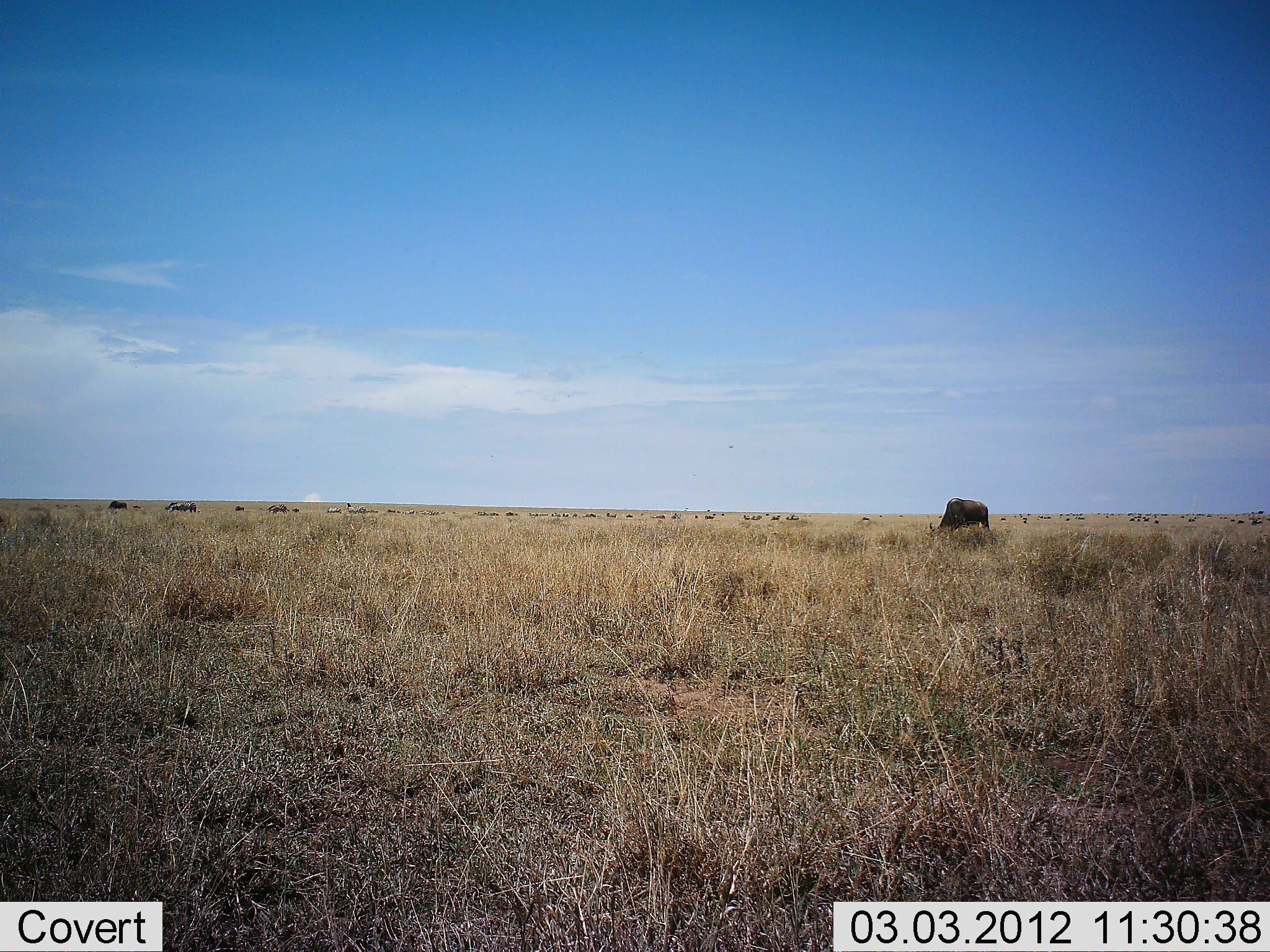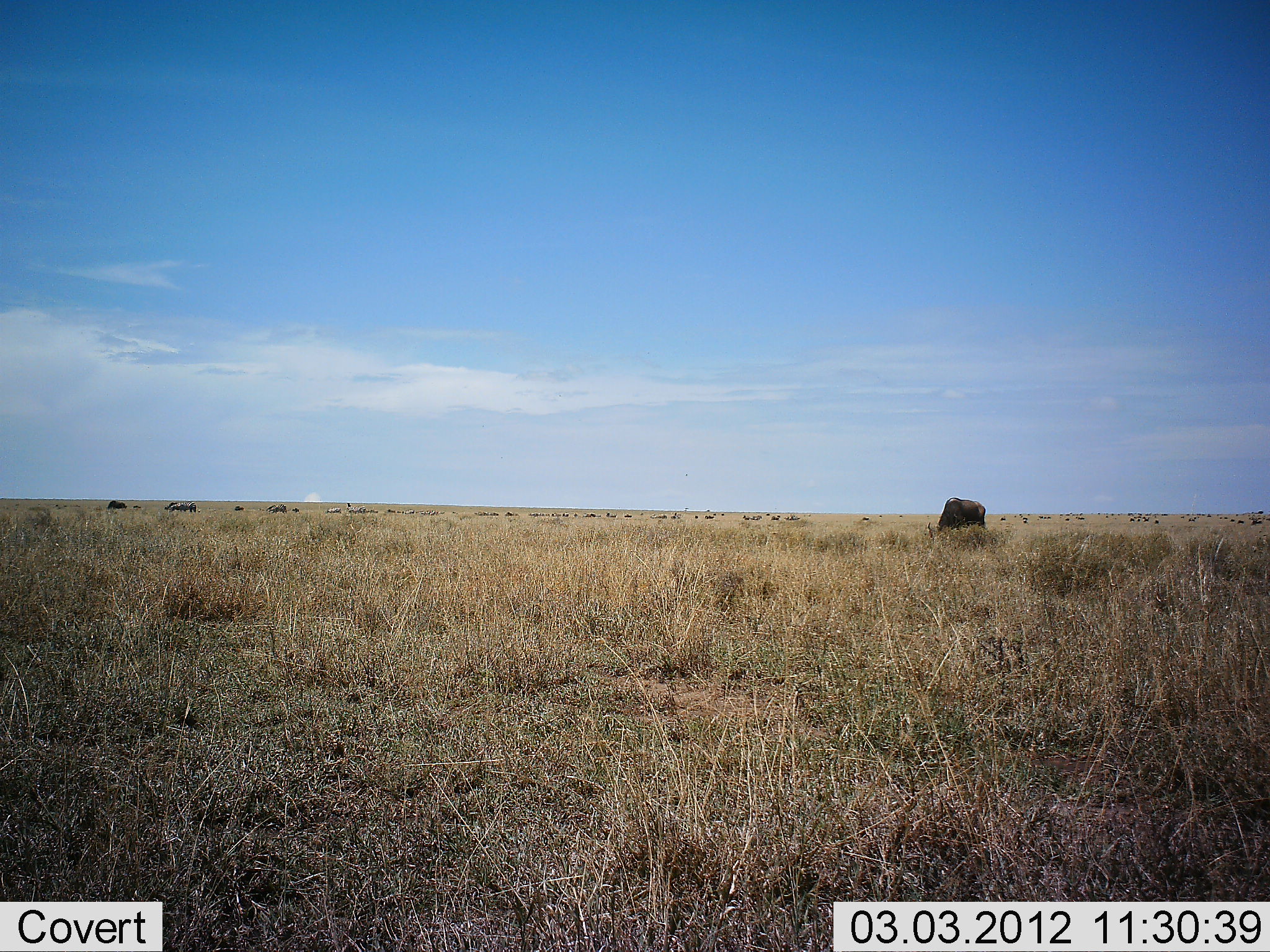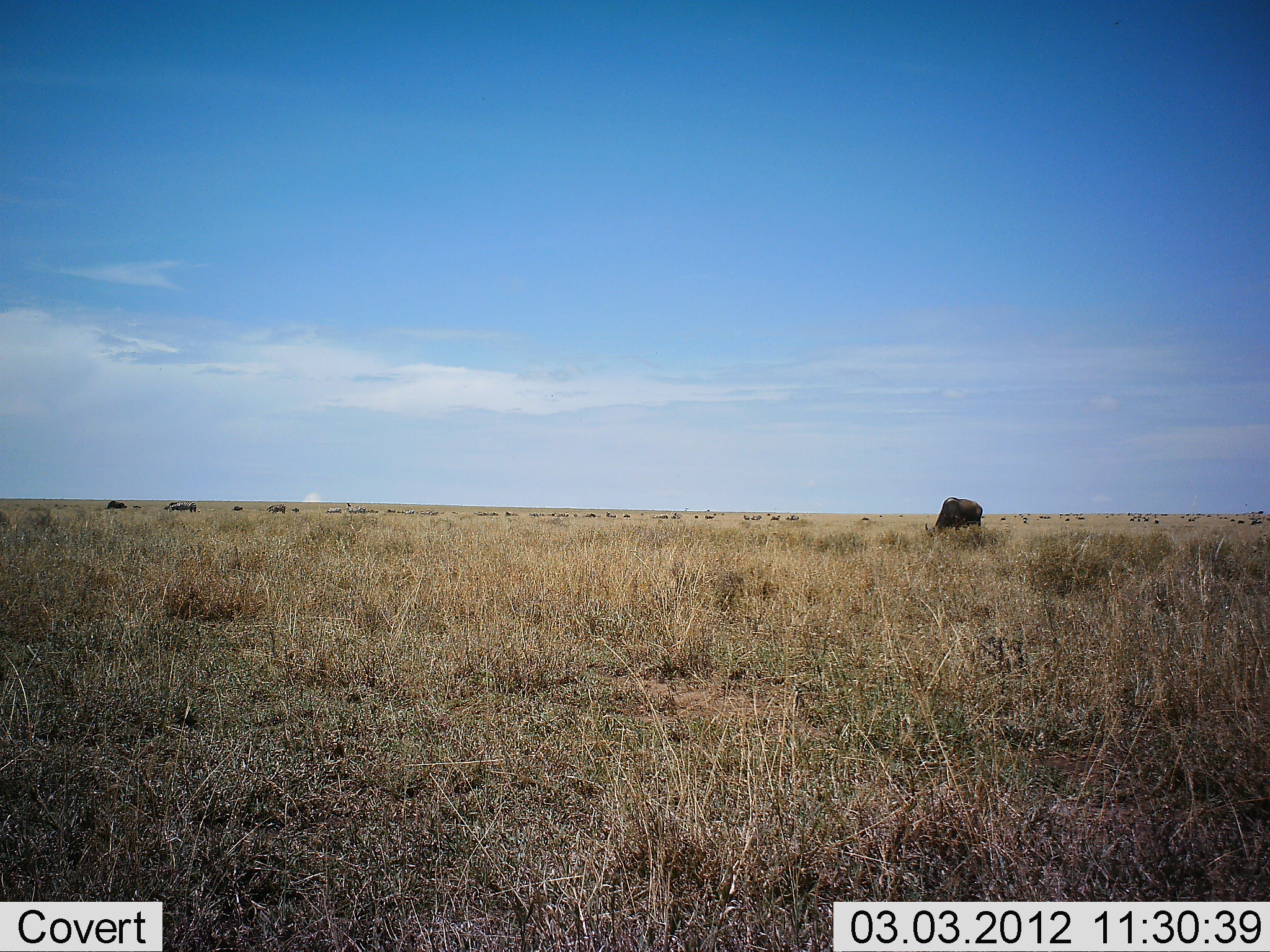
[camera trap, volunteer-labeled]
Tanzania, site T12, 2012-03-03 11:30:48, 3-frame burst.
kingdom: Animalia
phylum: Chordata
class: Mammalia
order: Artiodactyla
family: Bovidae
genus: Connochaetes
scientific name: Connochaetes taurinus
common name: blue wildebeest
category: wildebeest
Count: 11-50.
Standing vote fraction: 38%.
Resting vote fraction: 0%.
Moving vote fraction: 15%.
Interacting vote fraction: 0%.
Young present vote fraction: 0%.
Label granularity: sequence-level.